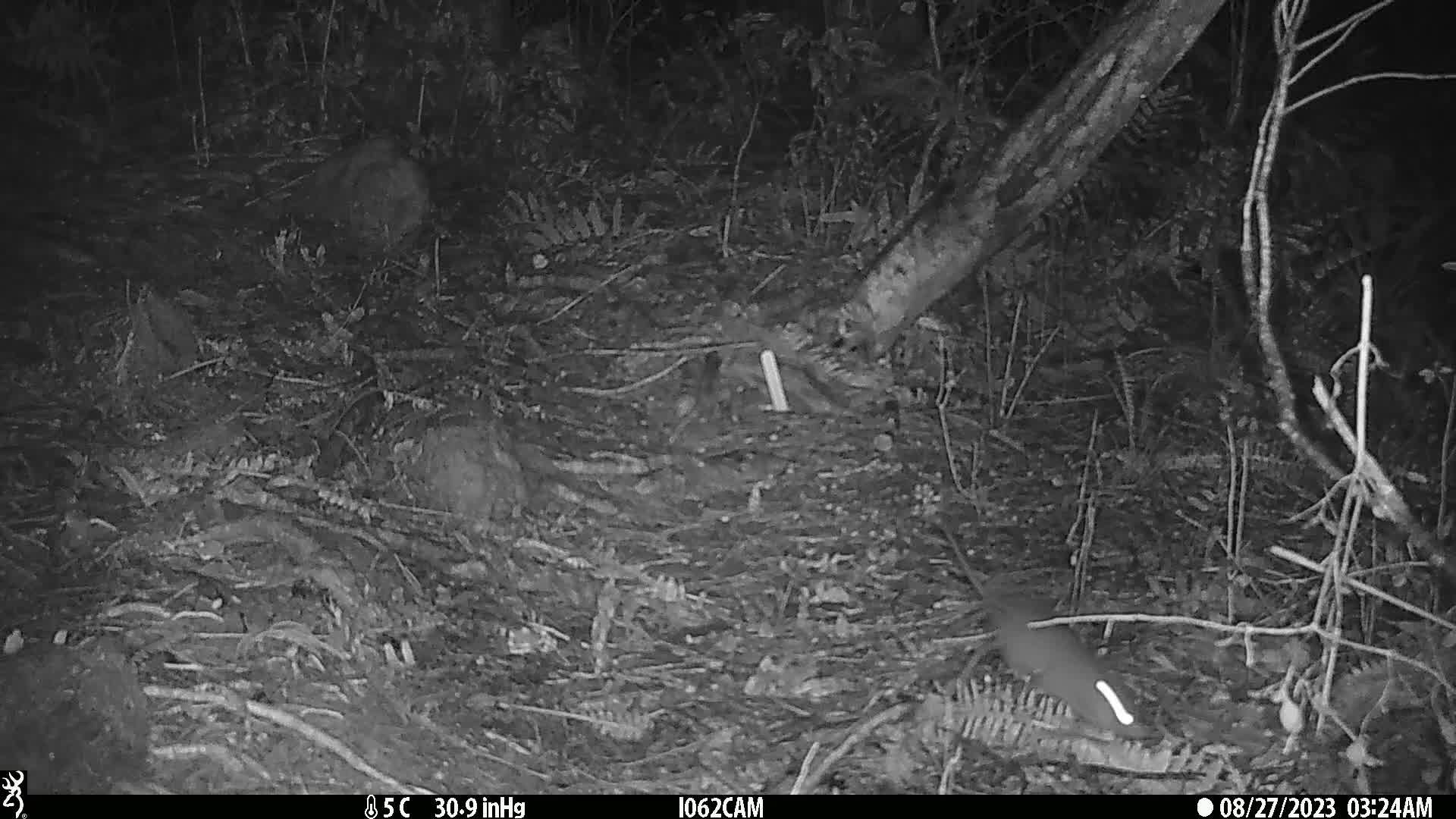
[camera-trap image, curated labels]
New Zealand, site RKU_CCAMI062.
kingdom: Animalia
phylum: Chordata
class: Mammalia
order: Rodentia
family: Muridae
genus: Rattus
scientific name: Rattus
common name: rat